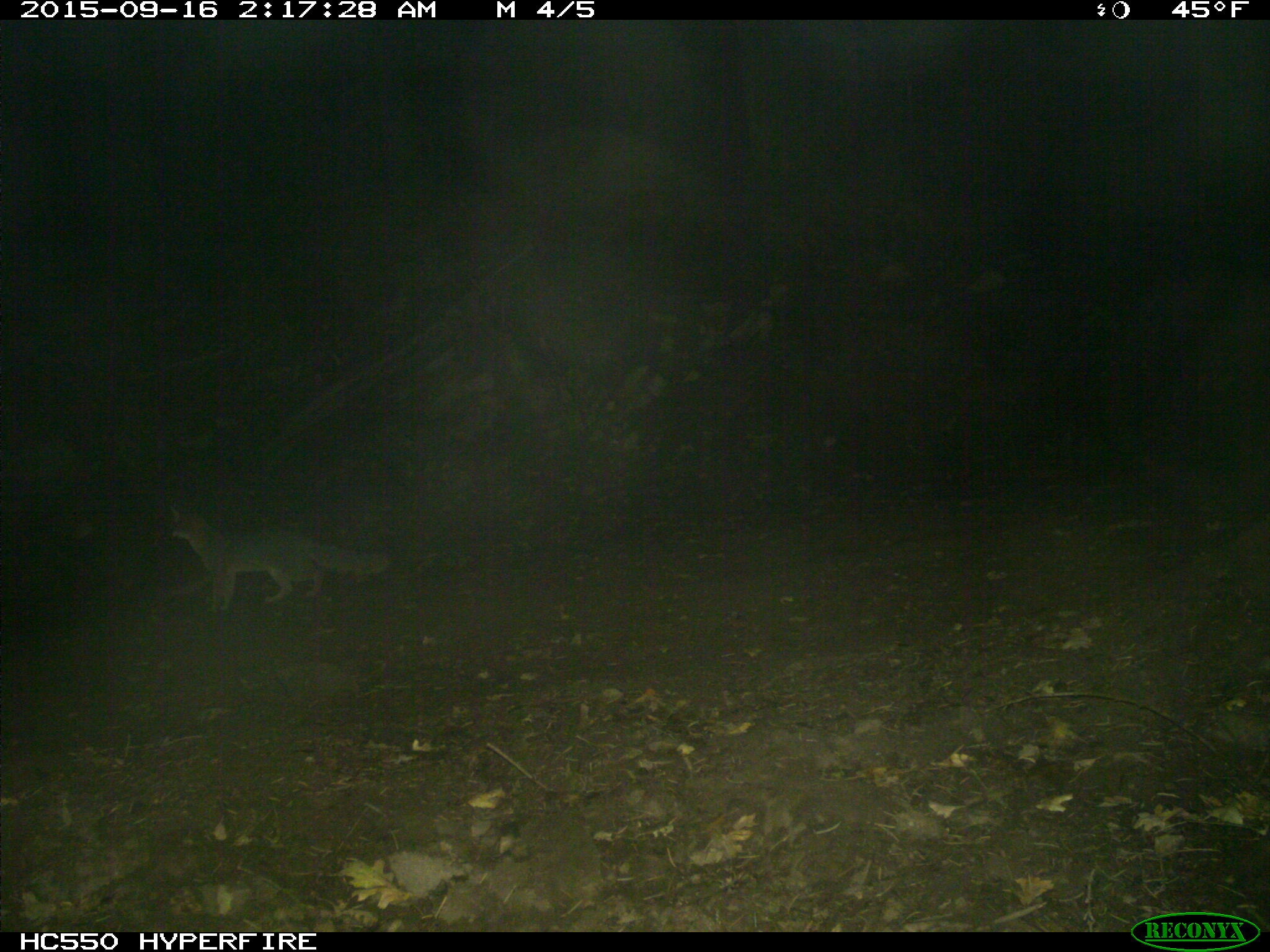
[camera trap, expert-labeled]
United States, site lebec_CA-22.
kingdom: Animalia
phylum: Chordata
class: Mammalia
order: Carnivora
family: Canidae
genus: Urocyon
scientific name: Urocyon cinereoargenteus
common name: gray fox